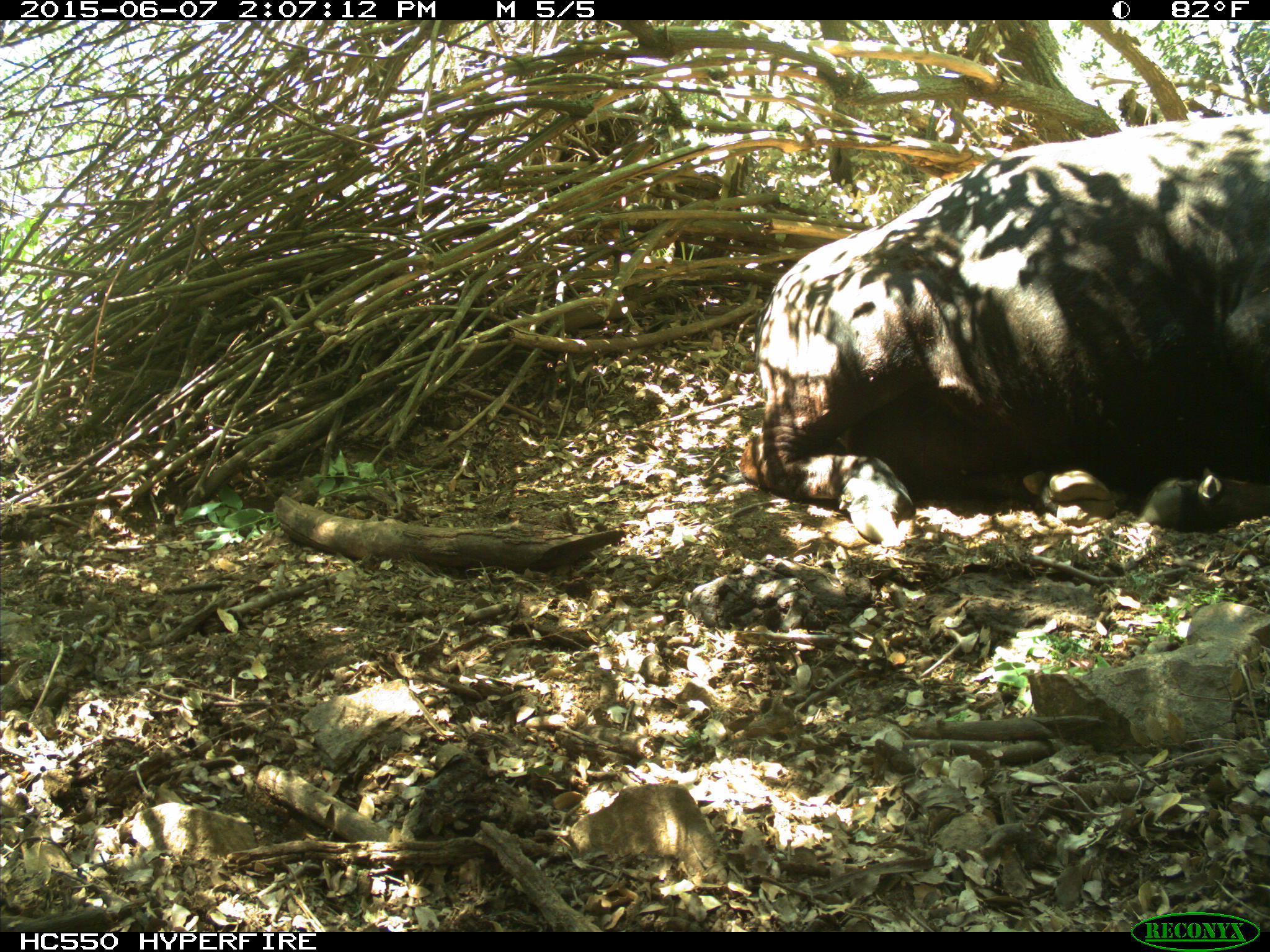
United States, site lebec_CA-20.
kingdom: Animalia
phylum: Chordata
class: Mammalia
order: Artiodactyla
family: Bovidae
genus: Bos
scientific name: Bos taurus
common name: domestic cow